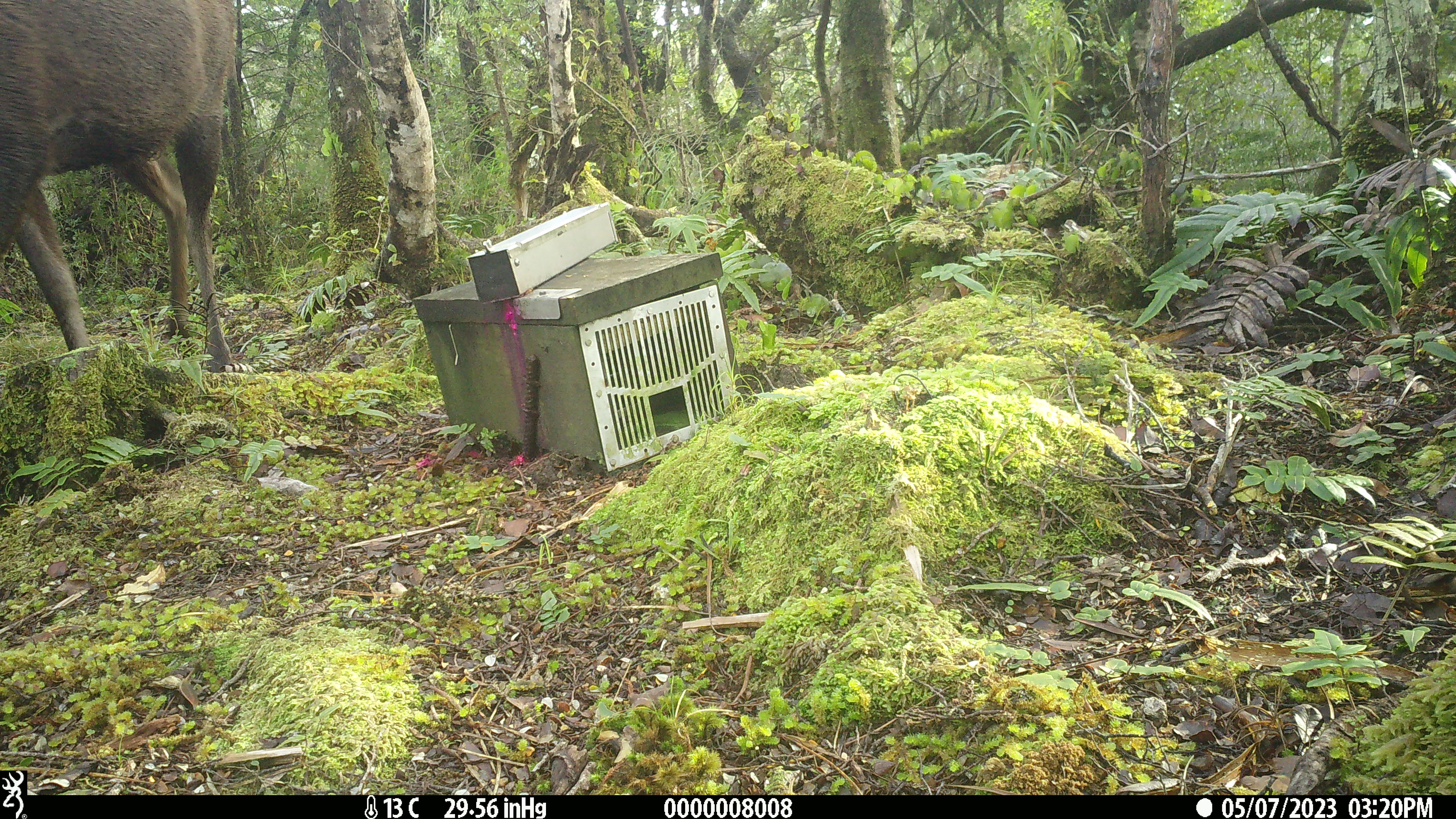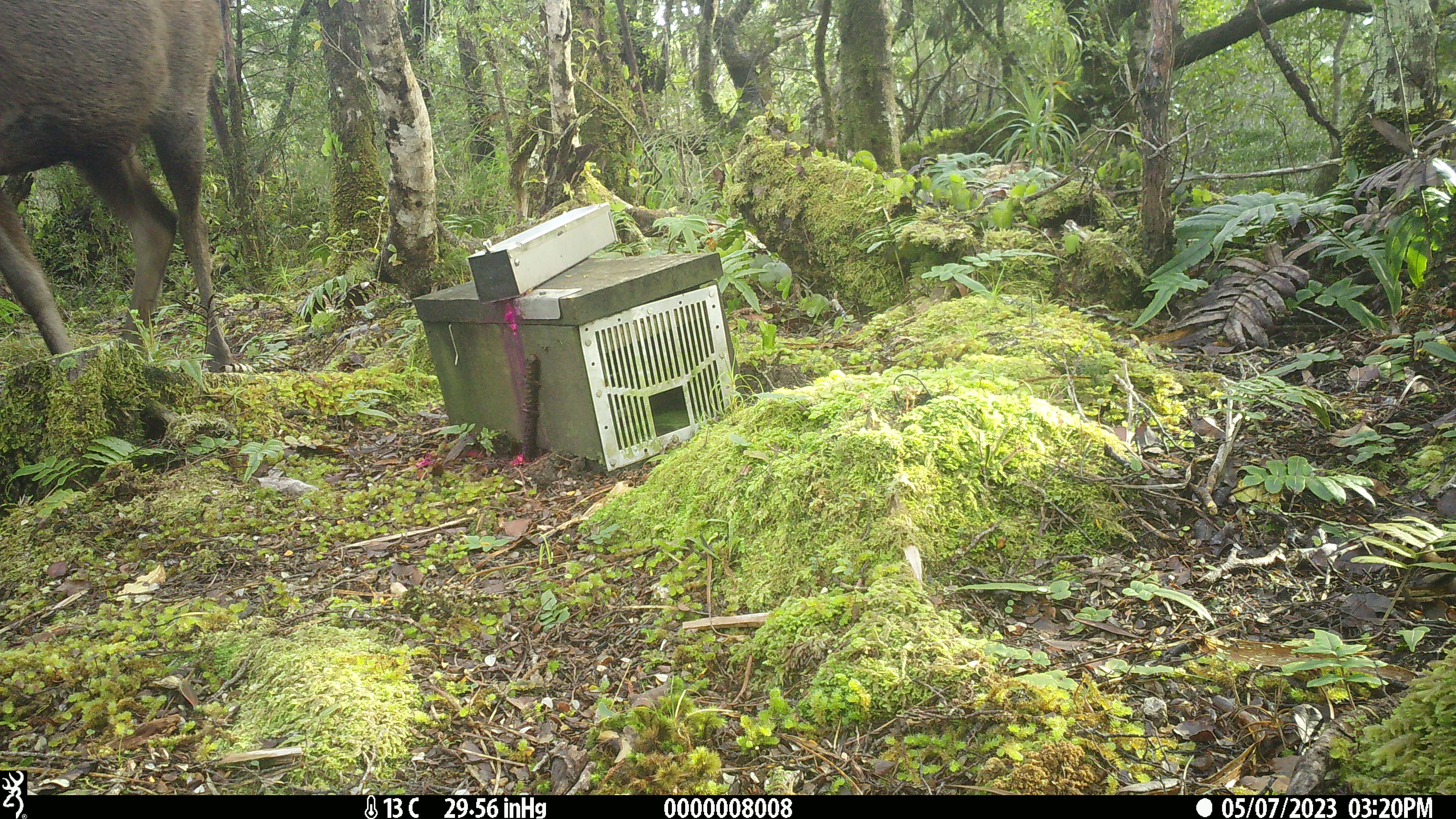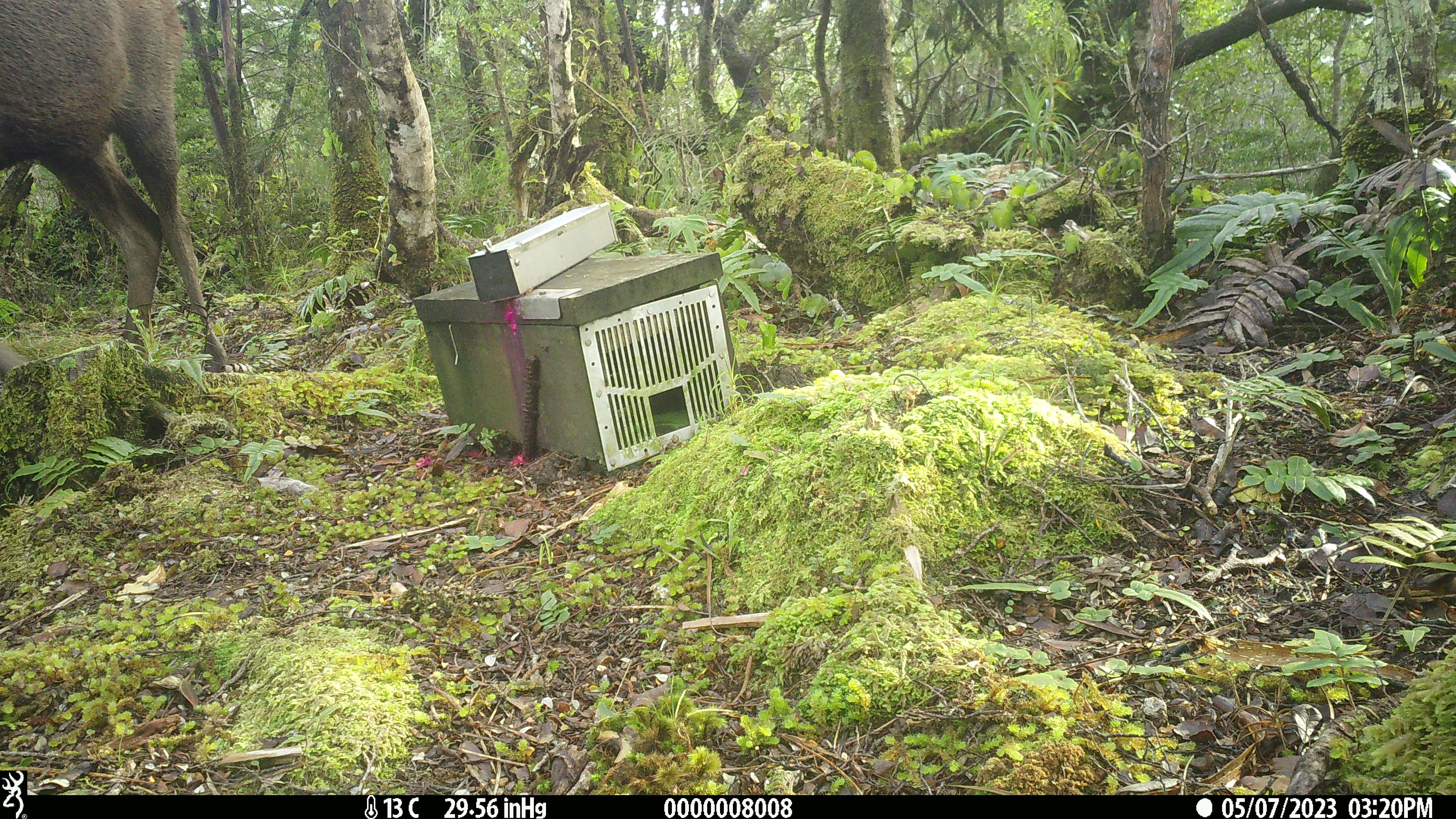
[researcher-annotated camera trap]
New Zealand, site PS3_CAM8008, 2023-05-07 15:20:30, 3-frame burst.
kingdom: Animalia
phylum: Chordata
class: Mammalia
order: Artiodactyla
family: Cervidae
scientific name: Cervidae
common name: deer